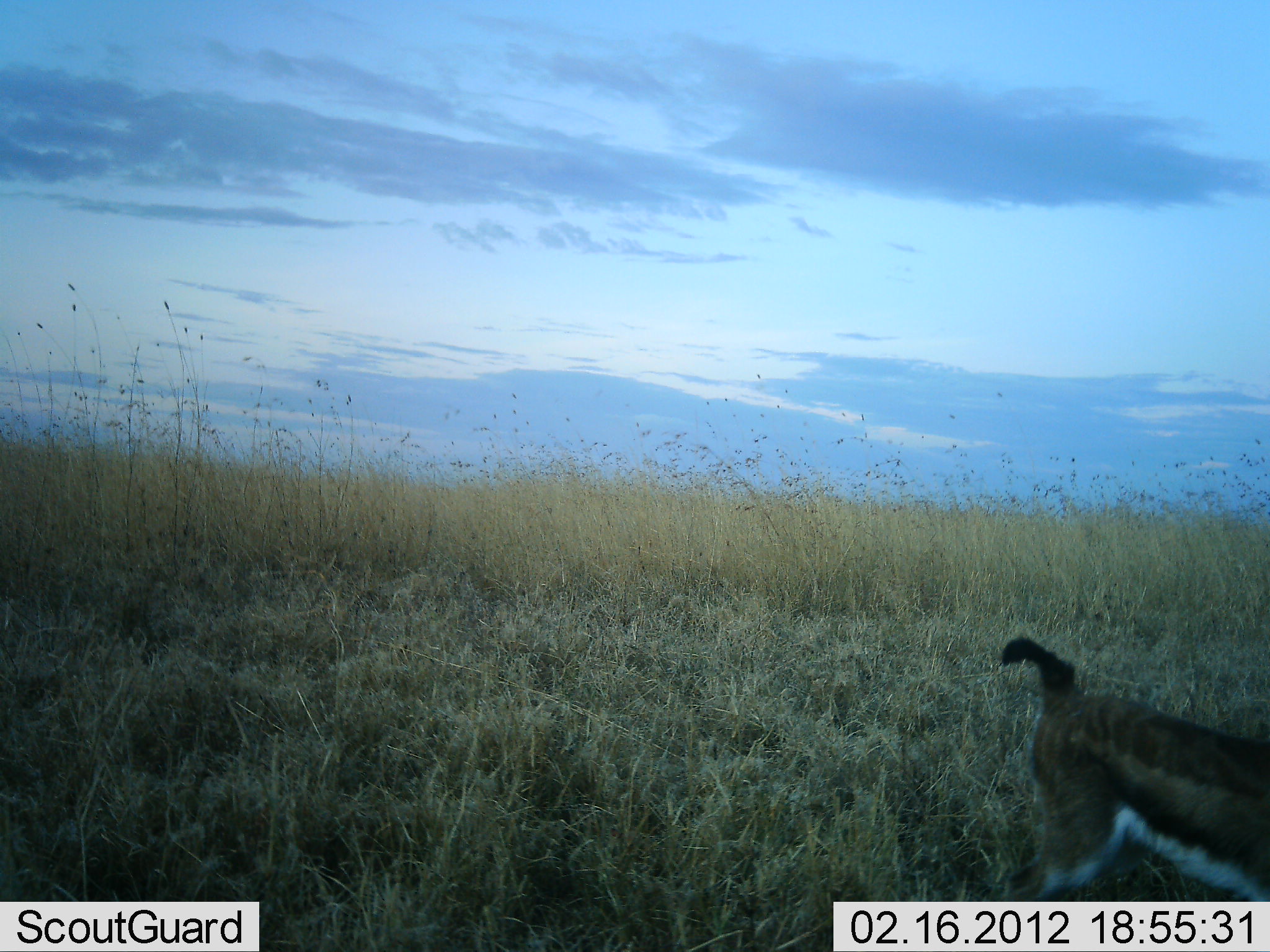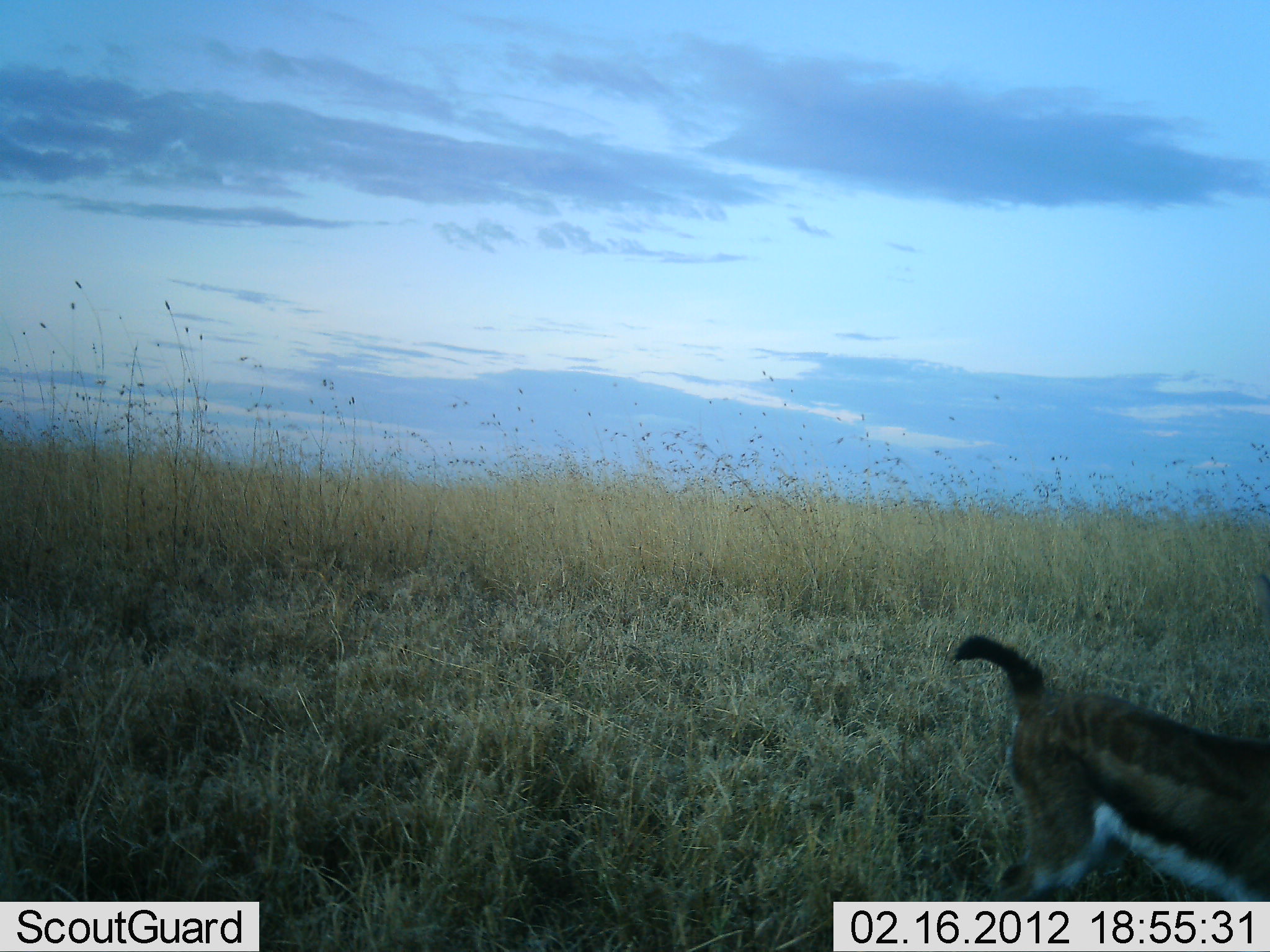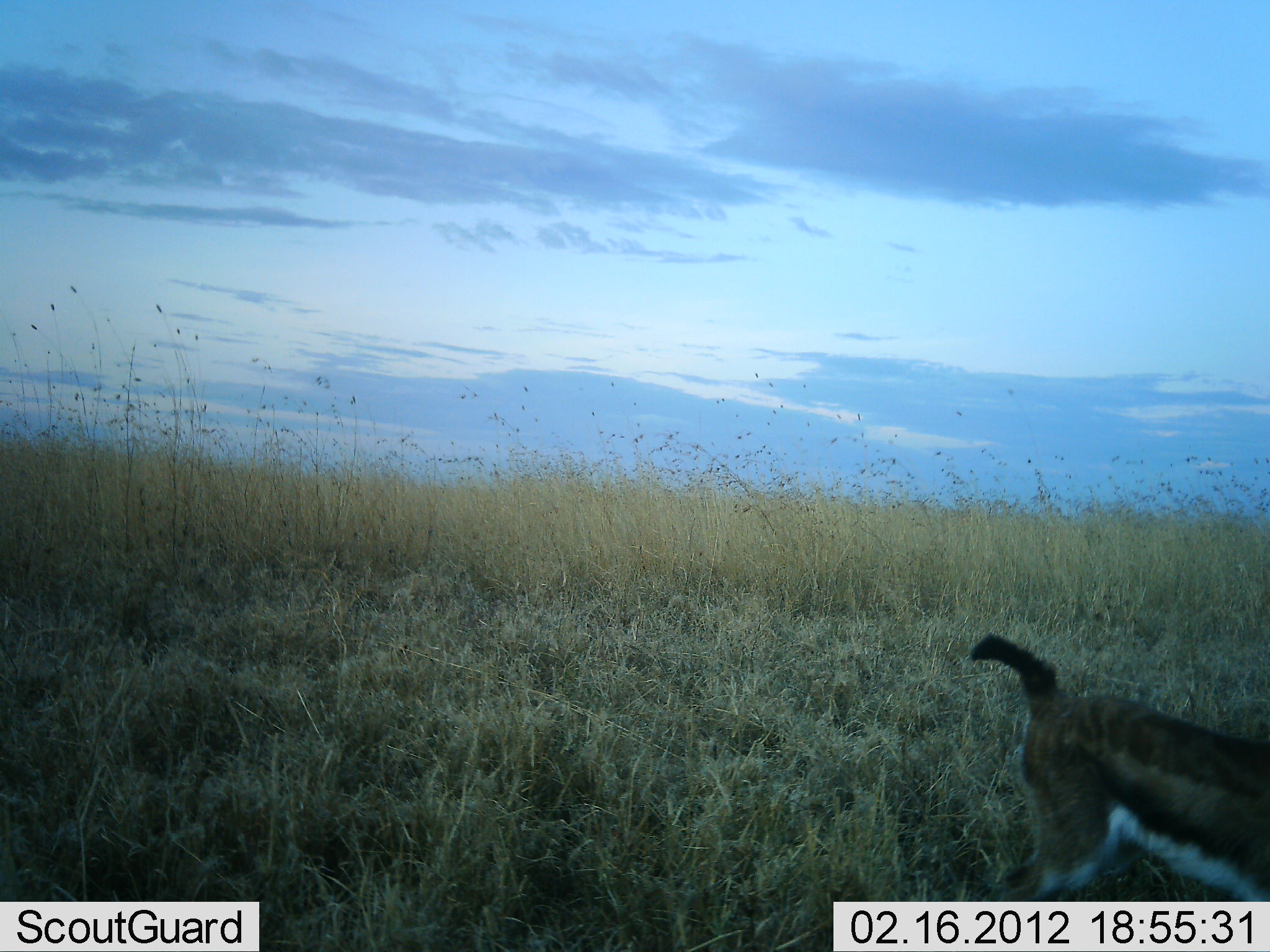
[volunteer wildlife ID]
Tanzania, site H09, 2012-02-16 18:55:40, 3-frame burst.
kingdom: Animalia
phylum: Chordata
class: Mammalia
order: Artiodactyla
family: Bovidae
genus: Eudorcas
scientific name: Eudorcas thomsonii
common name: thomson's gazelle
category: gazellethomsons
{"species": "gazellethomsons (thomson's gazelle) (Eudorcas thomsonii)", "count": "1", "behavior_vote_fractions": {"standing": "64%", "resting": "7%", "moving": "14%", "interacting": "0%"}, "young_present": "7%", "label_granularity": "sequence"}